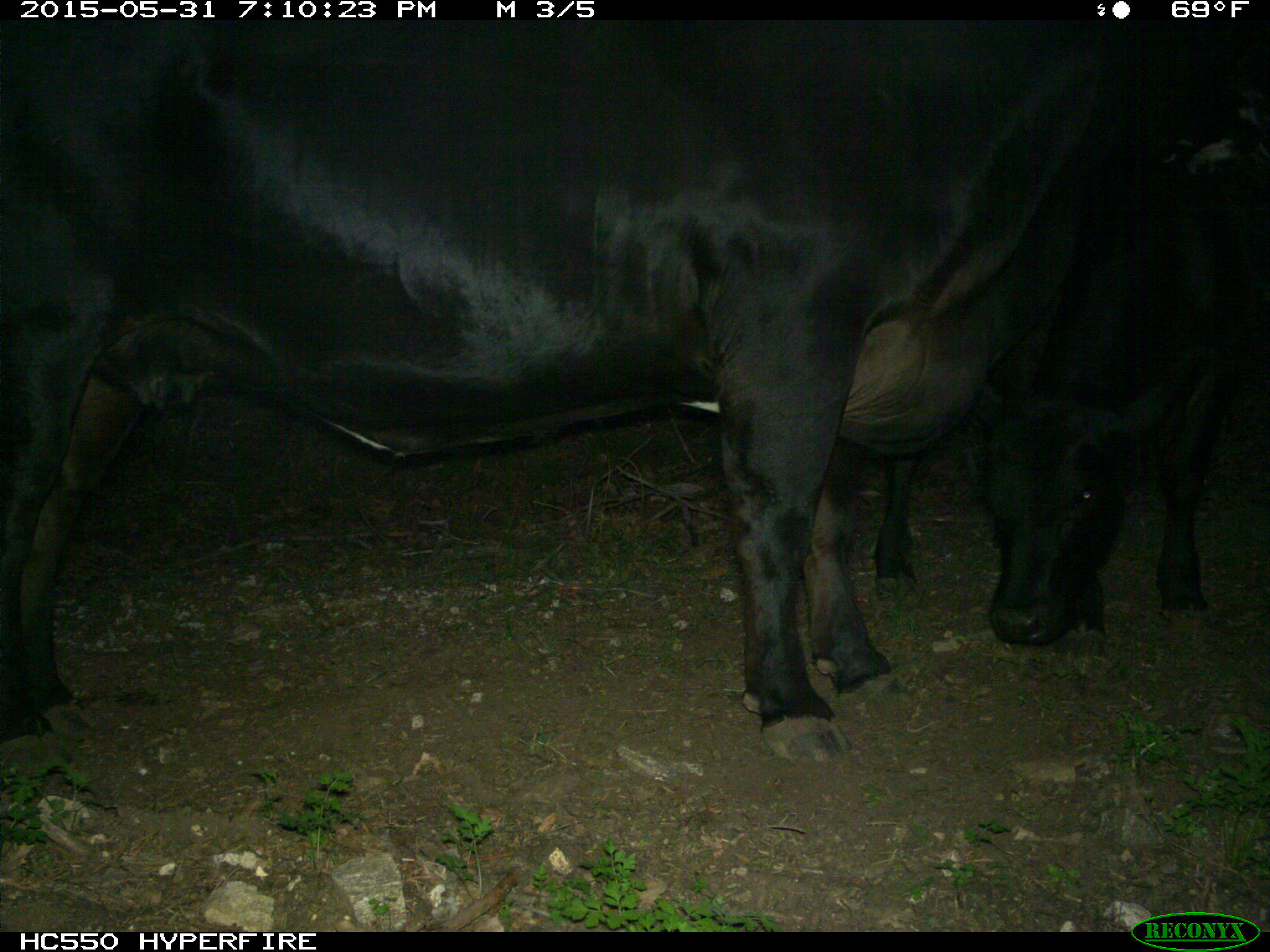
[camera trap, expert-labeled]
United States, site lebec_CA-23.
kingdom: Animalia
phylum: Chordata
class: Mammalia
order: Artiodactyla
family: Bovidae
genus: Bos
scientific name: Bos taurus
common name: domestic cow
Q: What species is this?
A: Bos taurus (domestic cow).